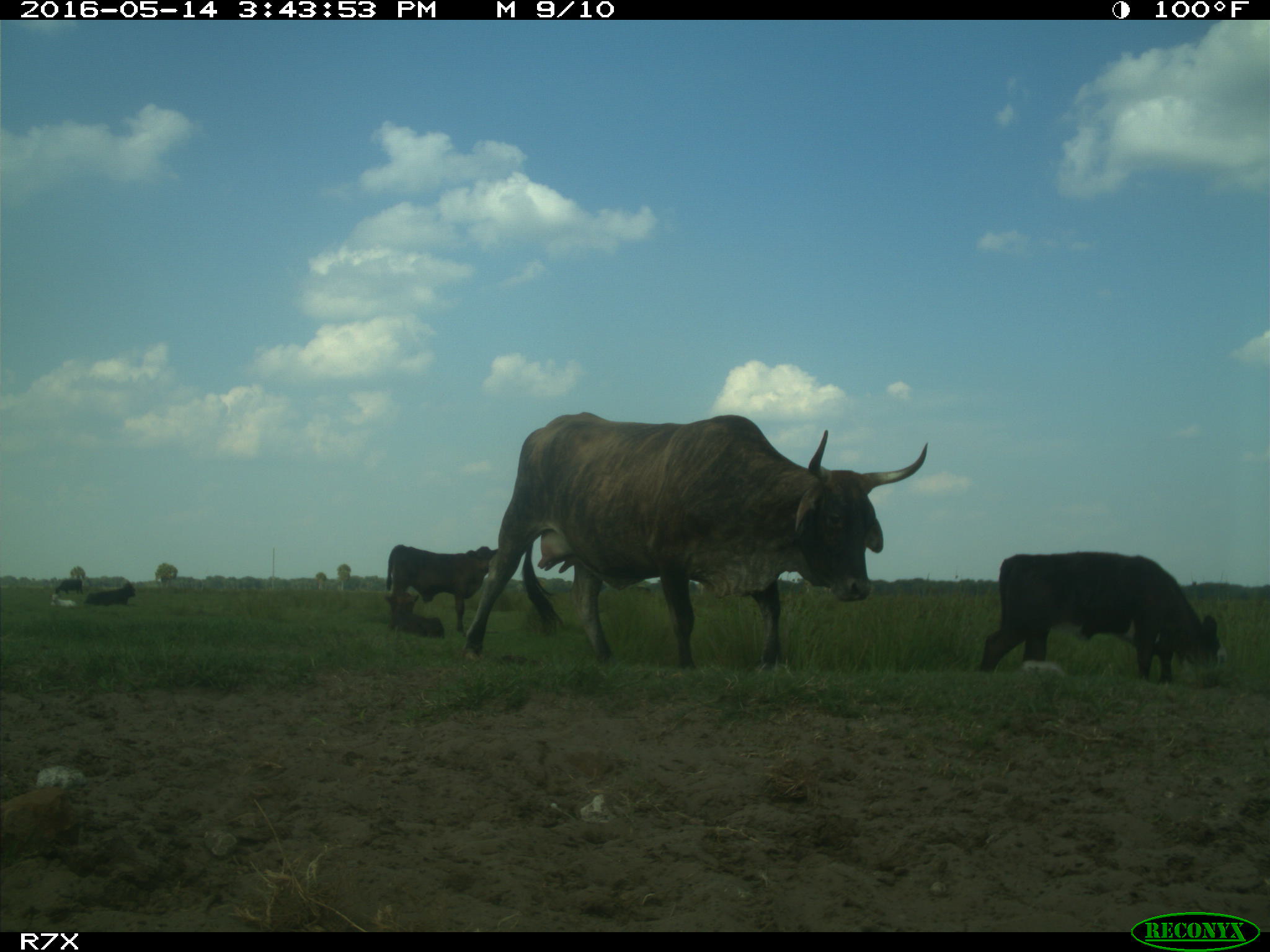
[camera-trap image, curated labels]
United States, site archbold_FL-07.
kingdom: Animalia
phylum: Chordata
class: Mammalia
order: Artiodactyla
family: Bovidae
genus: Bos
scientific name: Bos taurus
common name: domestic cow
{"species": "Bos taurus (domestic cow)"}